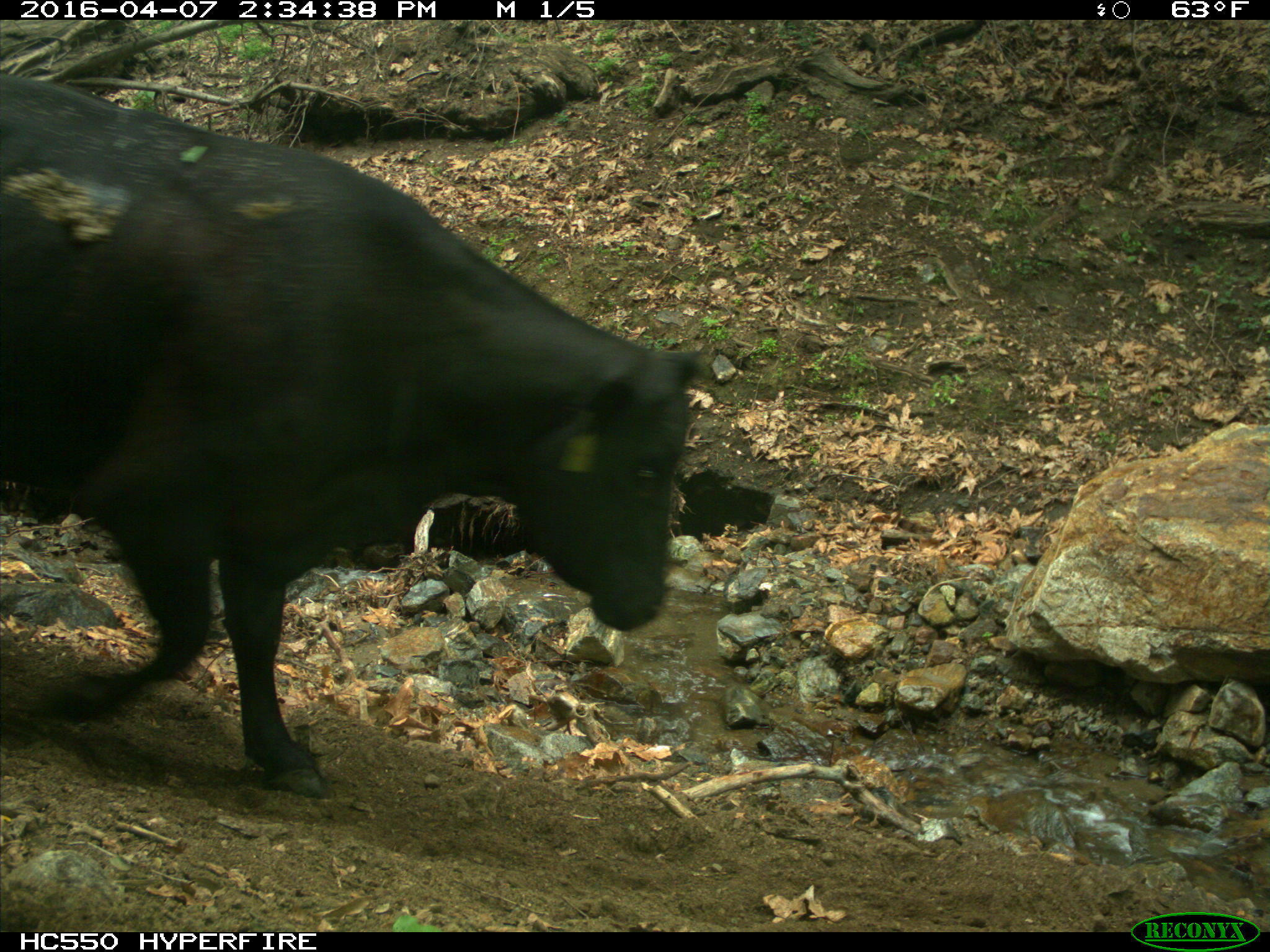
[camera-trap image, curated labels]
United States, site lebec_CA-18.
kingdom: Animalia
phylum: Chordata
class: Mammalia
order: Artiodactyla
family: Bovidae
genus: Bos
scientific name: Bos taurus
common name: domestic cow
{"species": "Bos taurus (domestic cow)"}